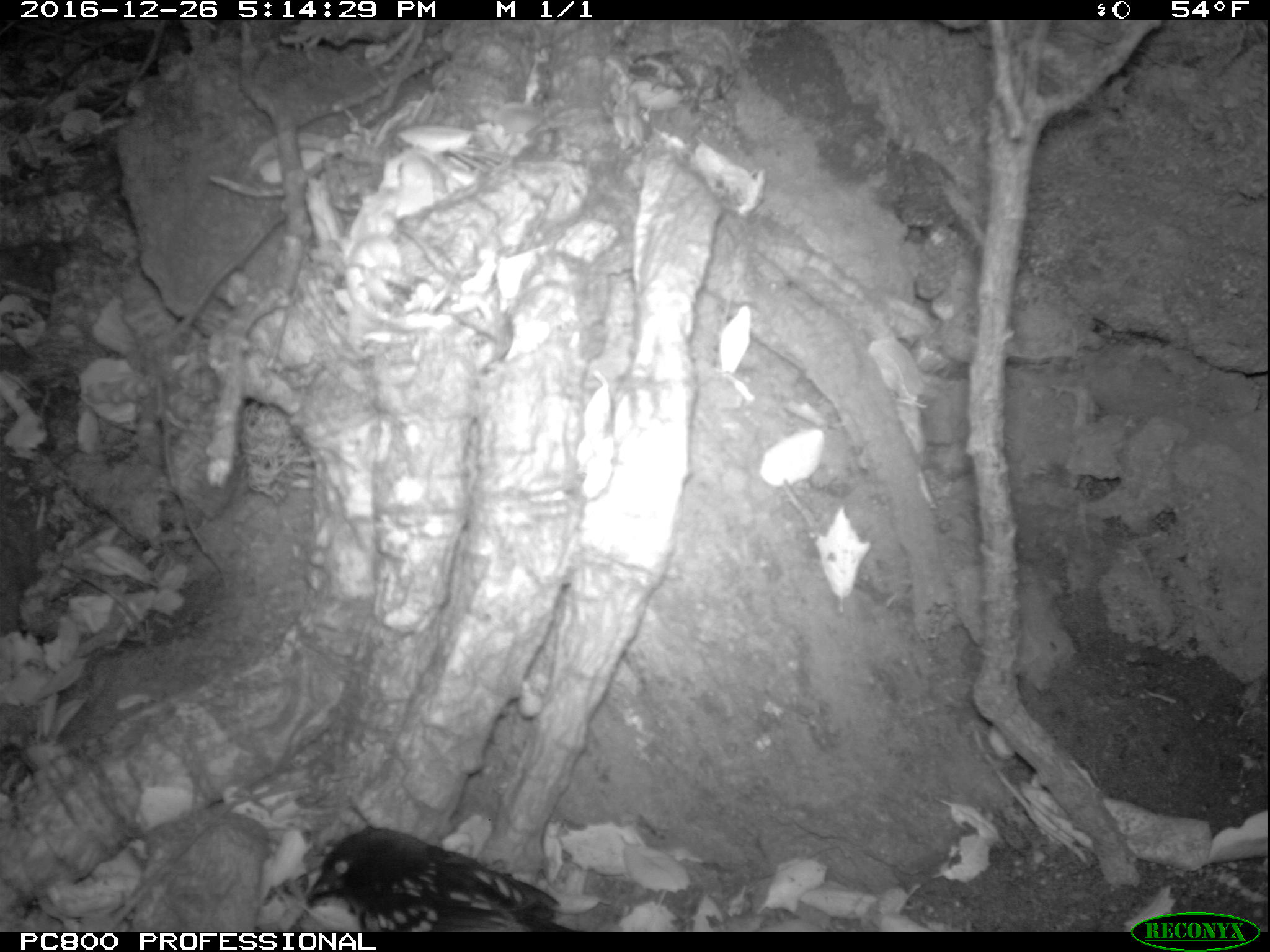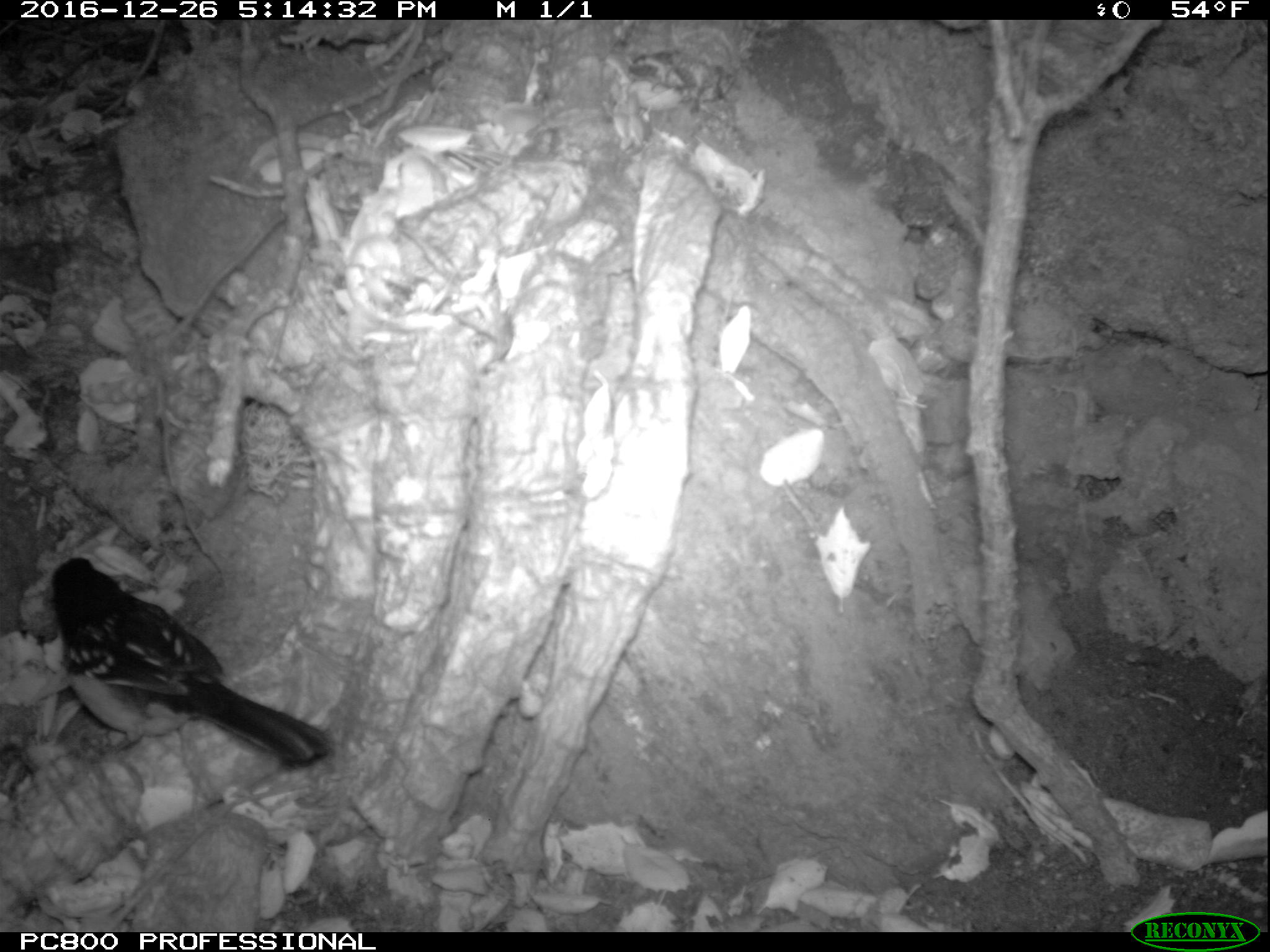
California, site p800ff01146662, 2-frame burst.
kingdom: Animalia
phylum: Chordata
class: Aves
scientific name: Aves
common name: bird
Bird (Aves).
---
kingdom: Animalia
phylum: Chordata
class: Mammalia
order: Rodentia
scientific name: Rodentia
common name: rodent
Rodent (Rodentia).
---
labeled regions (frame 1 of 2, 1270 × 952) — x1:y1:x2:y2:
bird: 304:826:581:928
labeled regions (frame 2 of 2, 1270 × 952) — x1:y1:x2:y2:
rodent: 48:556:331:764